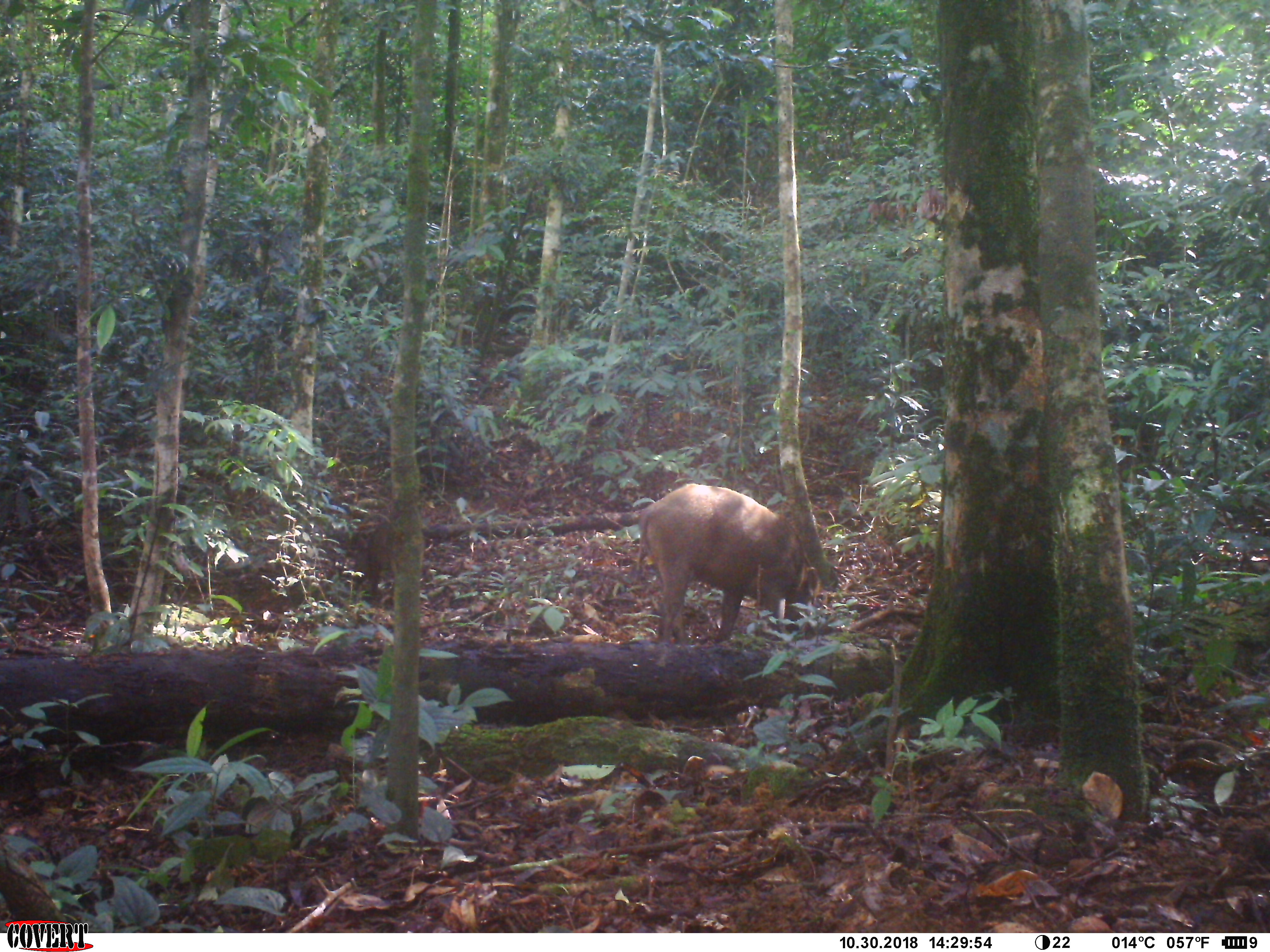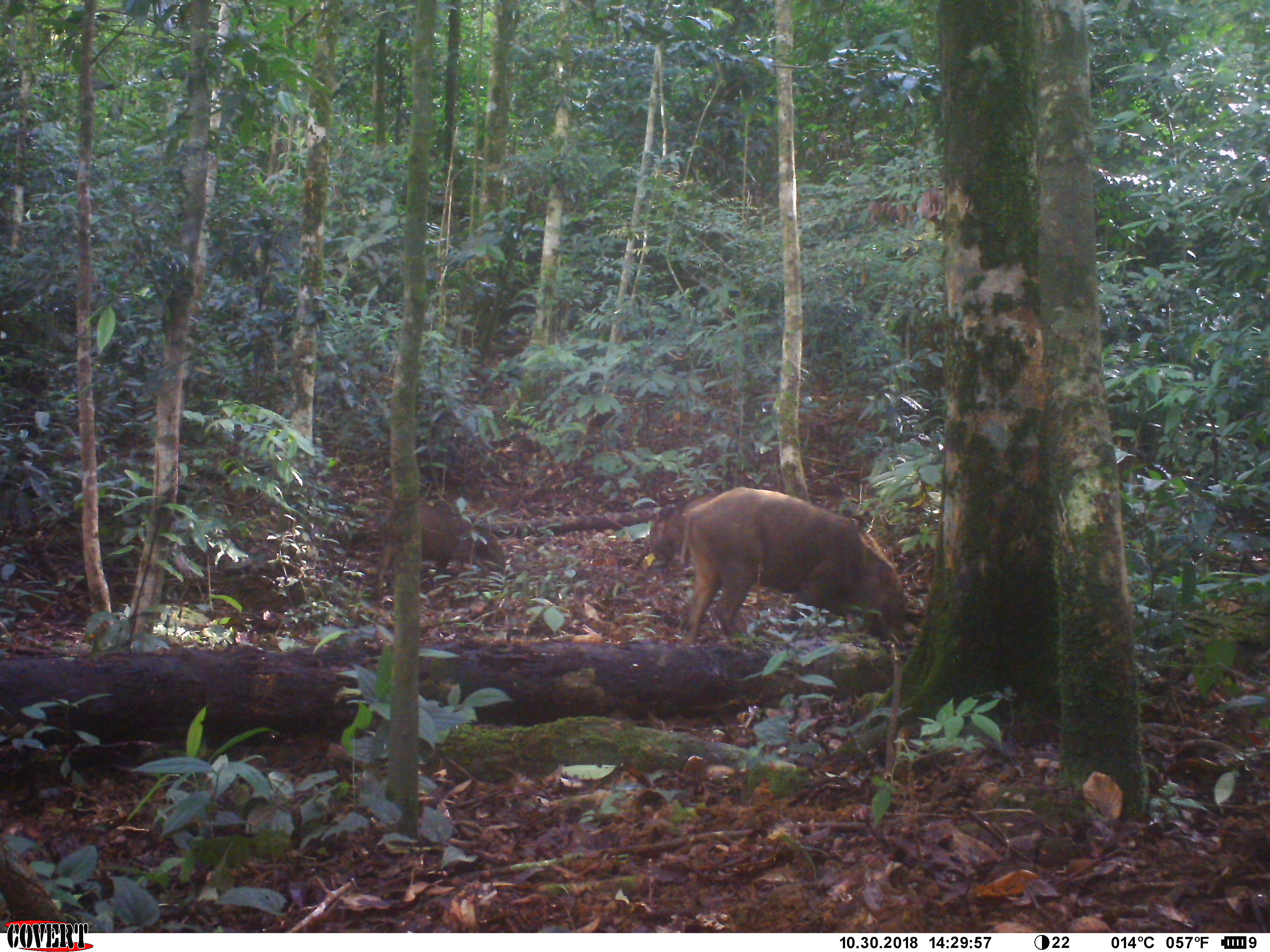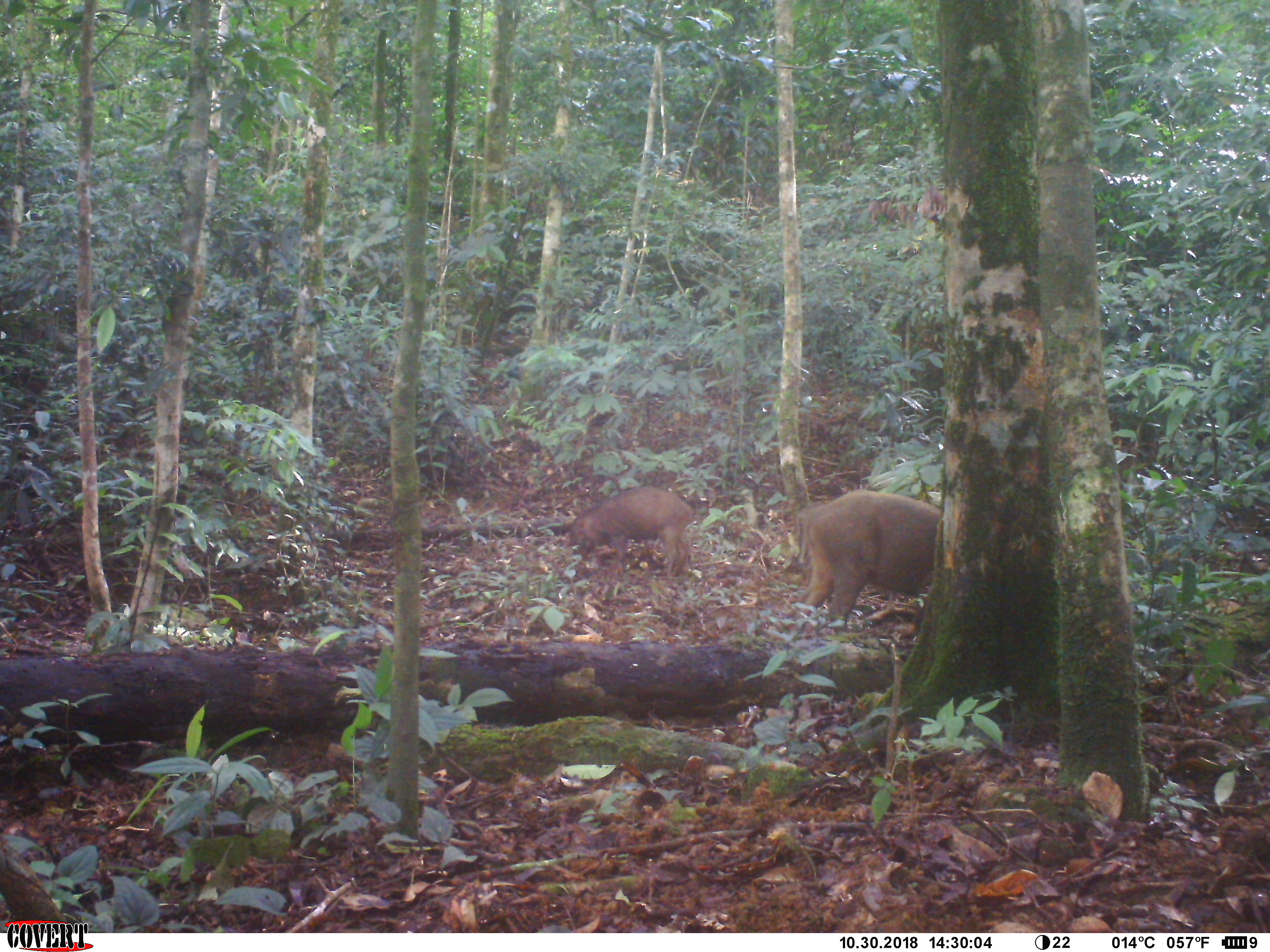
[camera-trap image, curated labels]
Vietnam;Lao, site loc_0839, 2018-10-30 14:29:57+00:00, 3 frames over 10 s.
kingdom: Animalia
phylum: Chordata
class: Mammalia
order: Artiodactyla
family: Suidae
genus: Sus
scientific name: Sus scrofa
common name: eurasian wild pig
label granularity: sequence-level